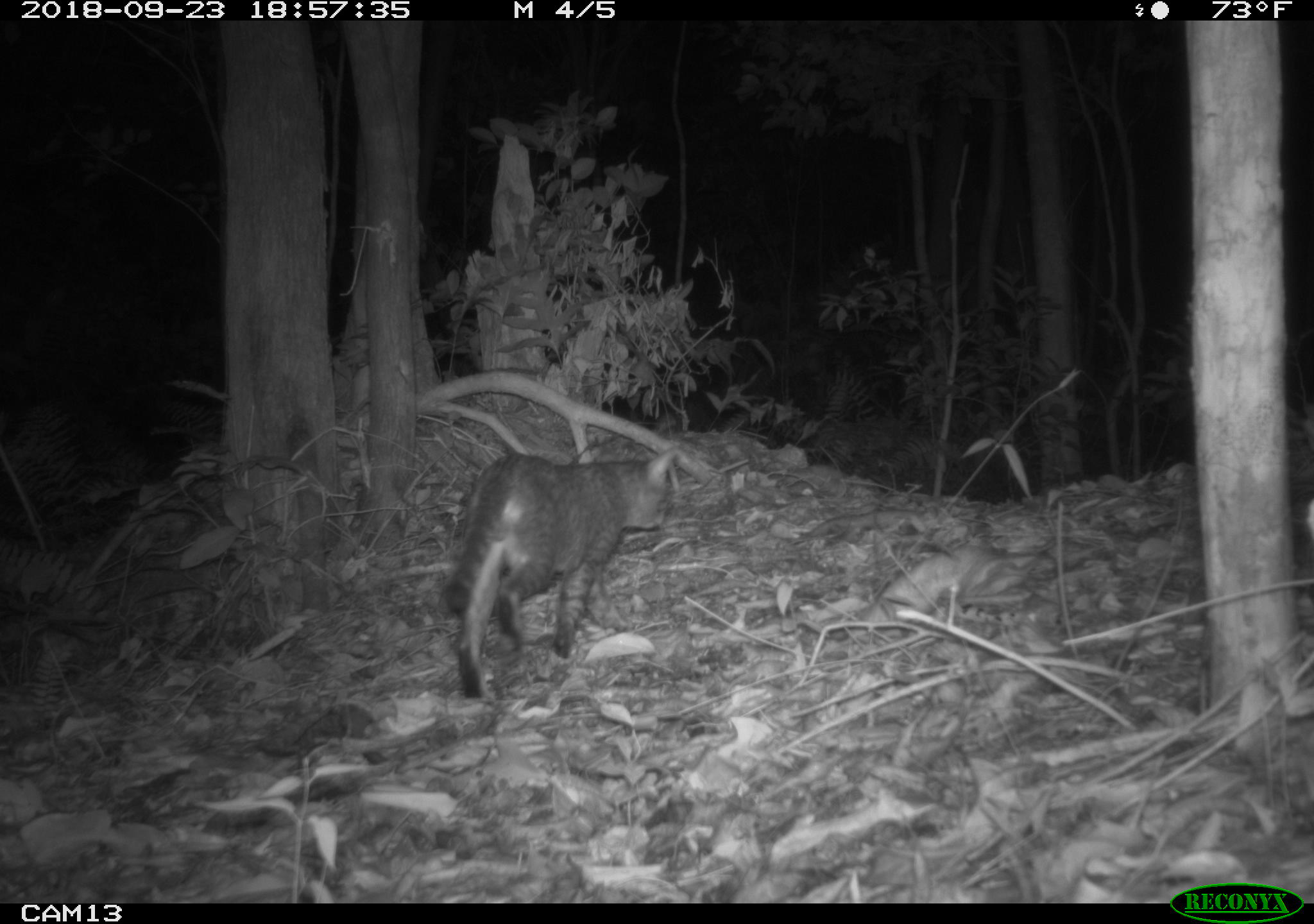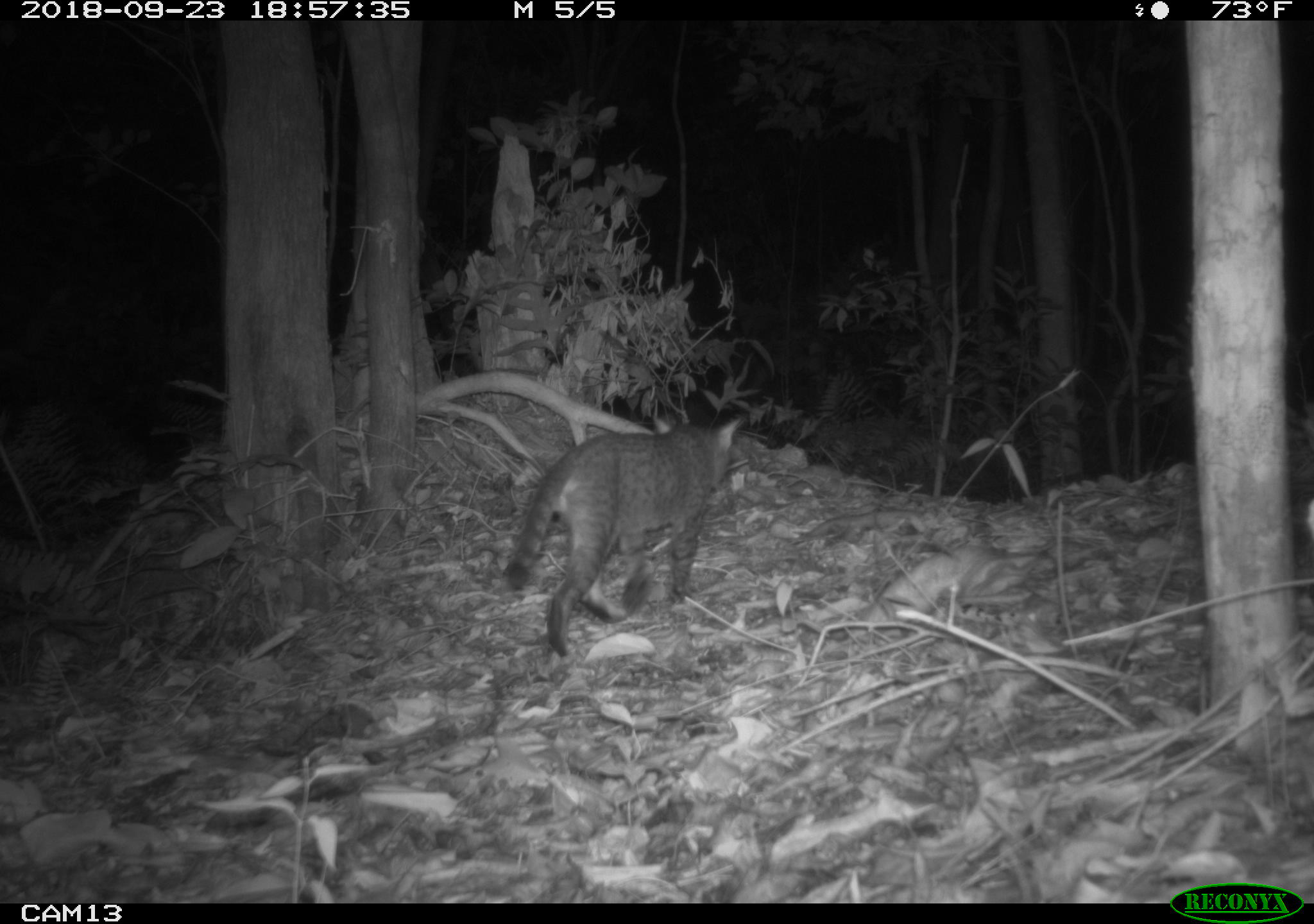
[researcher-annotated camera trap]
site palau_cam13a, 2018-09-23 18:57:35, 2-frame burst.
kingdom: Animalia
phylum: Chordata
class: Mammalia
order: Rodentia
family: Muridae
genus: Rattus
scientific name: Rattus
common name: rat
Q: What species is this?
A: Rat (Rattus).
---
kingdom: Animalia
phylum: Chordata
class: Mammalia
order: Carnivora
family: Felidae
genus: Felis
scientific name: Felis catus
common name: cat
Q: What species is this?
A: Cat (Felis catus).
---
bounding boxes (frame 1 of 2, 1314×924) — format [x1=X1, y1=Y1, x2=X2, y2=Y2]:
rat: [x1=436, y1=441, x2=675, y2=703]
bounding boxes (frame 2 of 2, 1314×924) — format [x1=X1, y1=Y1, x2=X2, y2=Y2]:
cat: [x1=497, y1=410, x2=747, y2=660]